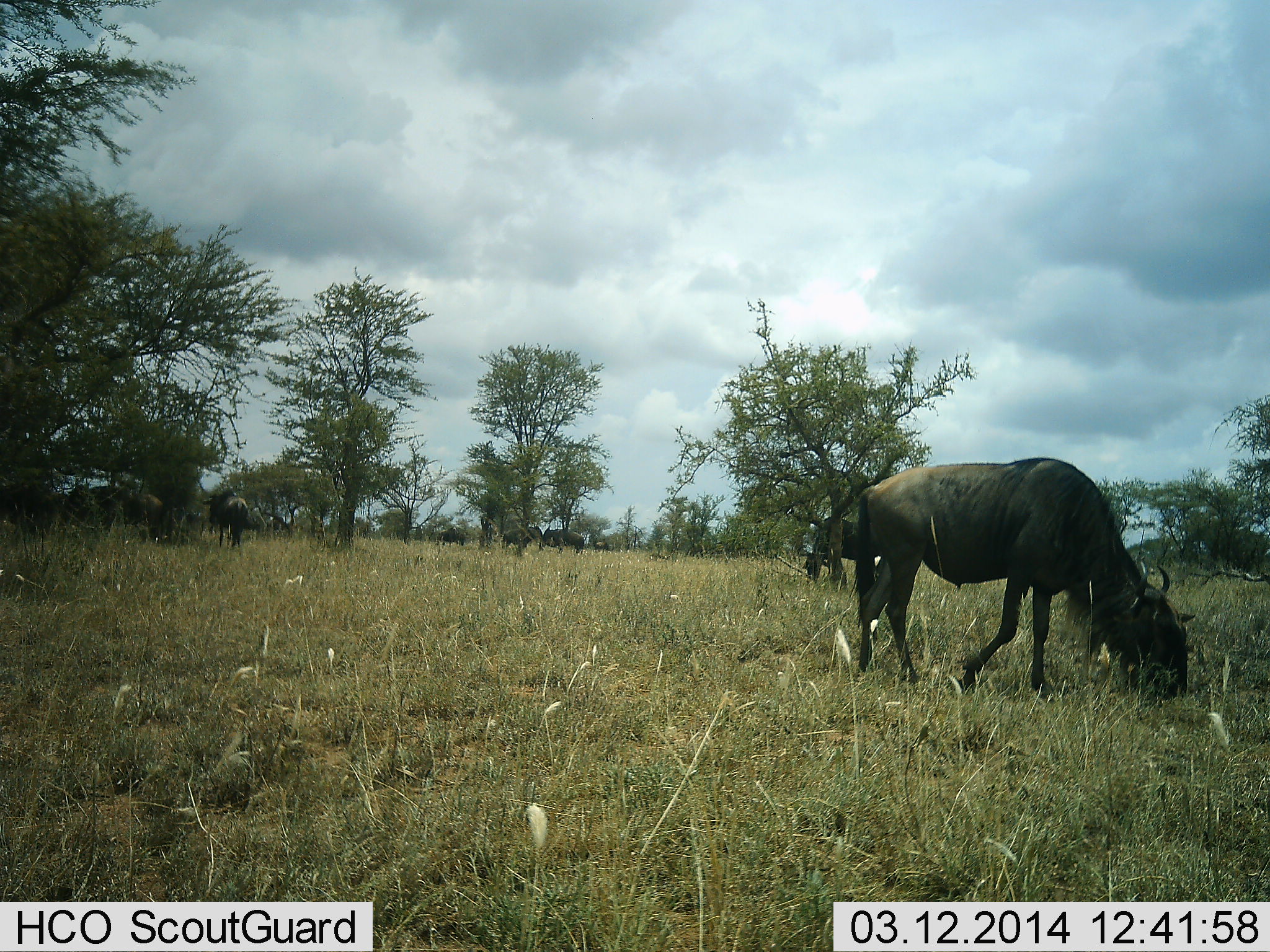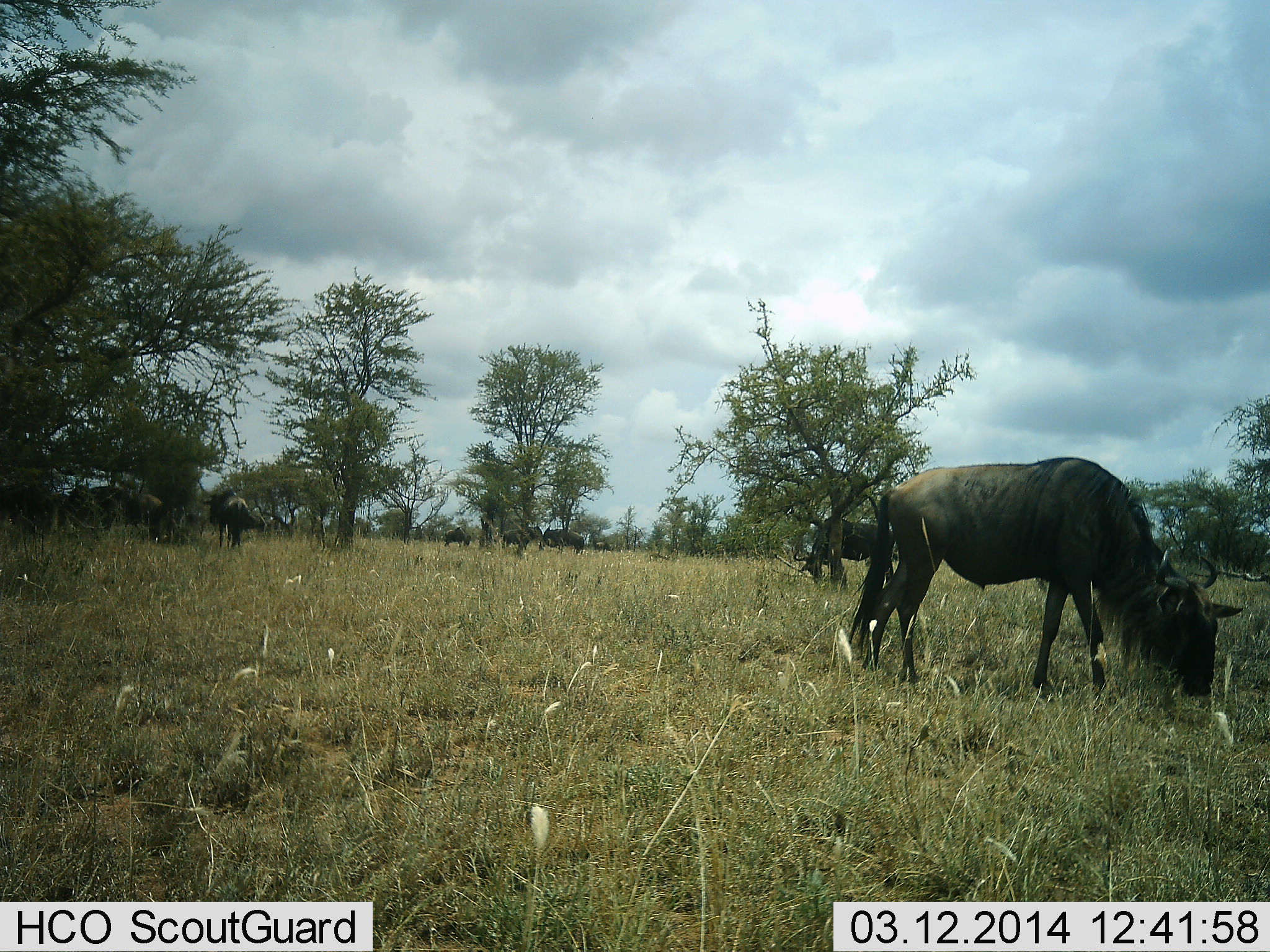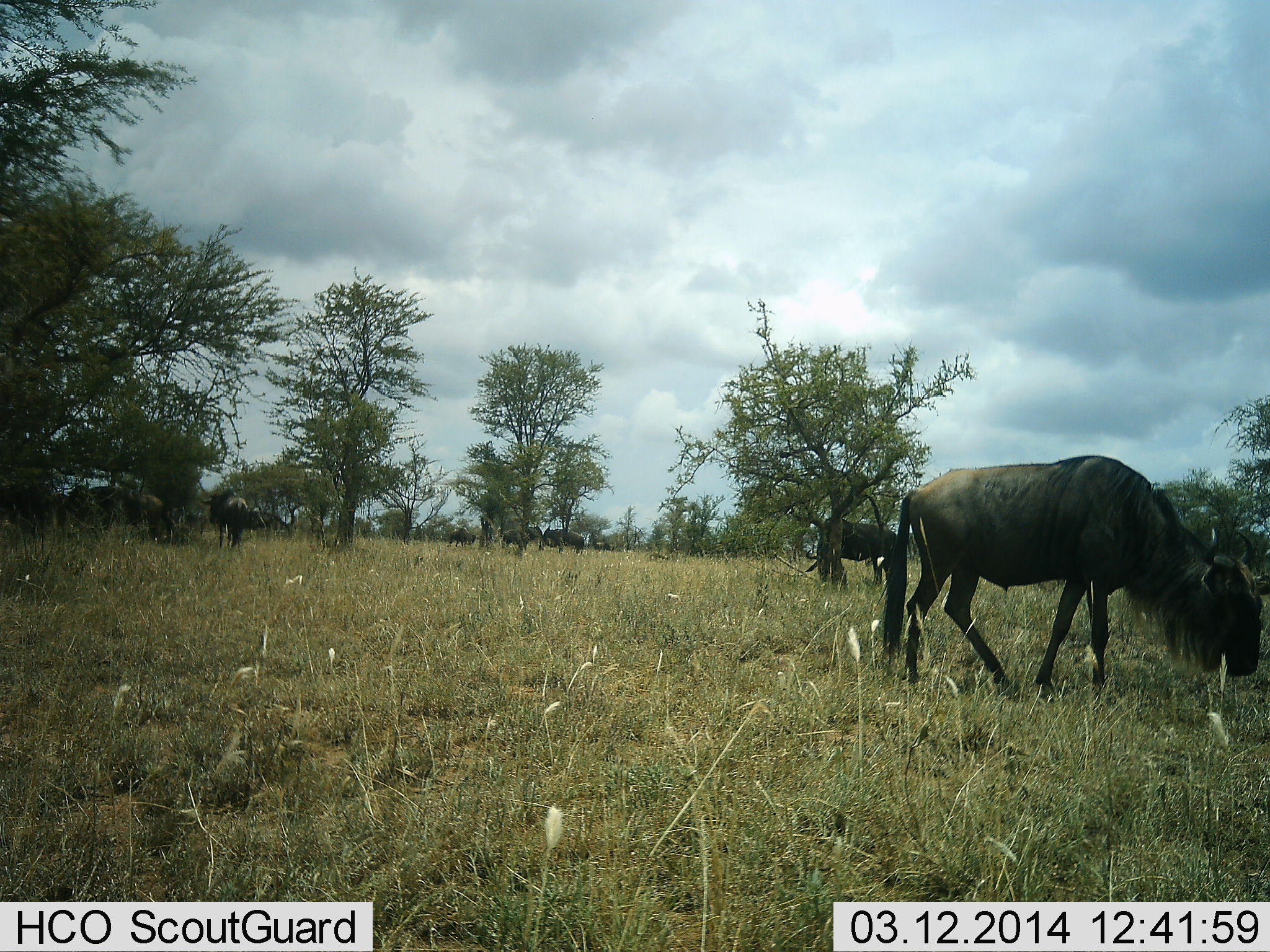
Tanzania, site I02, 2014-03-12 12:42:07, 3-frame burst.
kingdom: Animalia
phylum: Chordata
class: Mammalia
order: Artiodactyla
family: Bovidae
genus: Connochaetes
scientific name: Connochaetes taurinus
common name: blue wildebeest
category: wildebeest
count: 9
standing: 50%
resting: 20%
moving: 20%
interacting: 10%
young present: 0%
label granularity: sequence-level